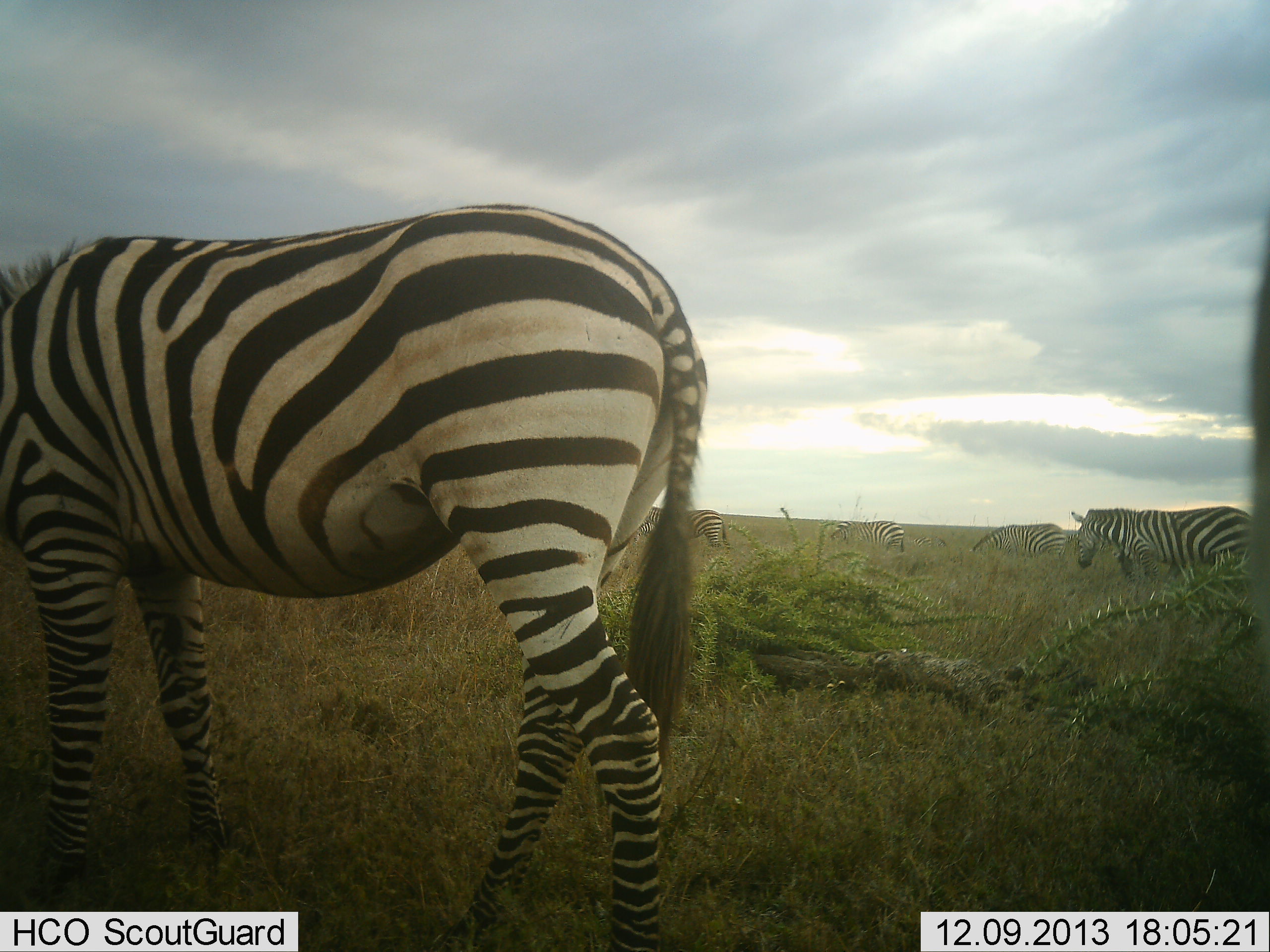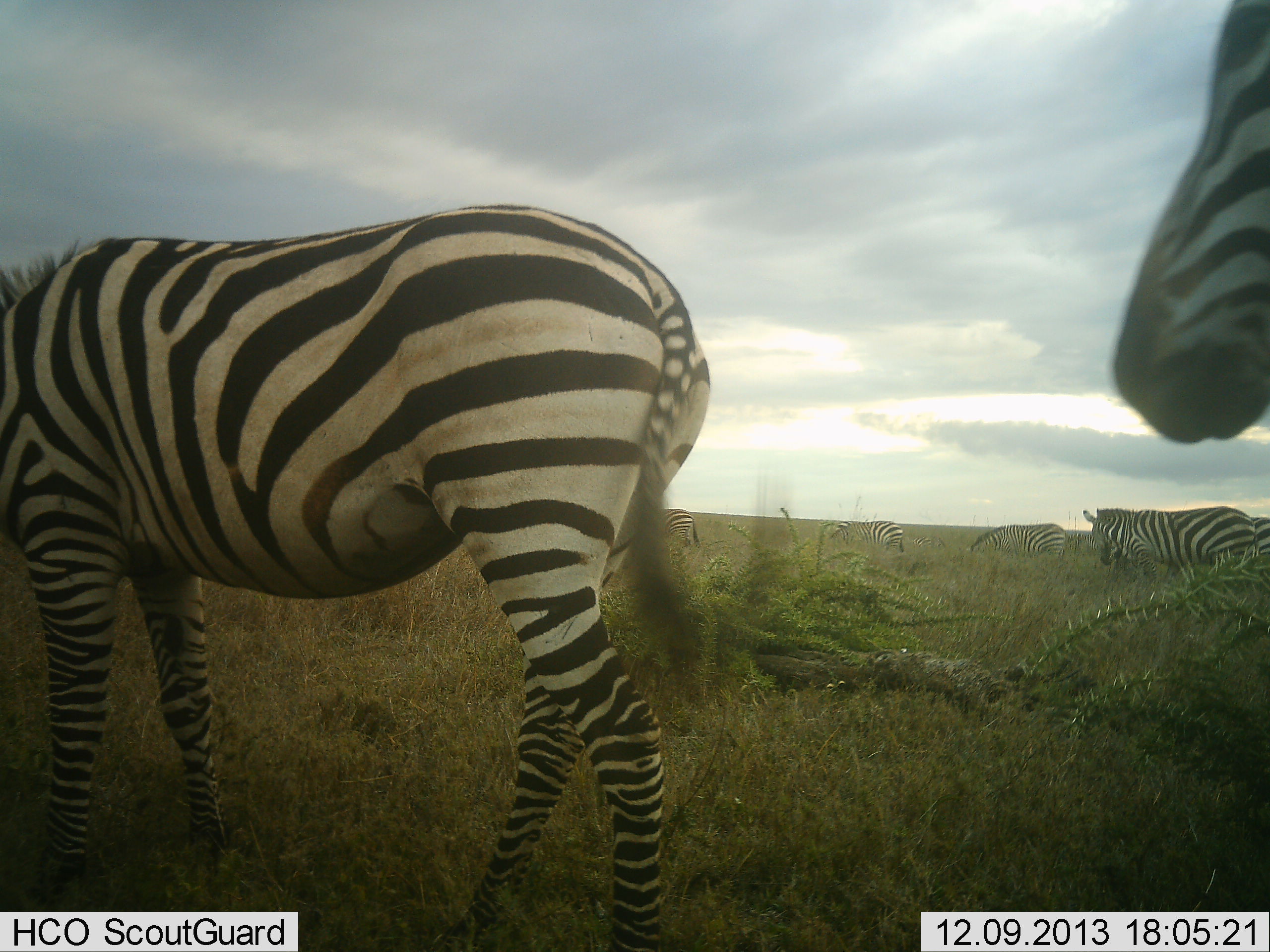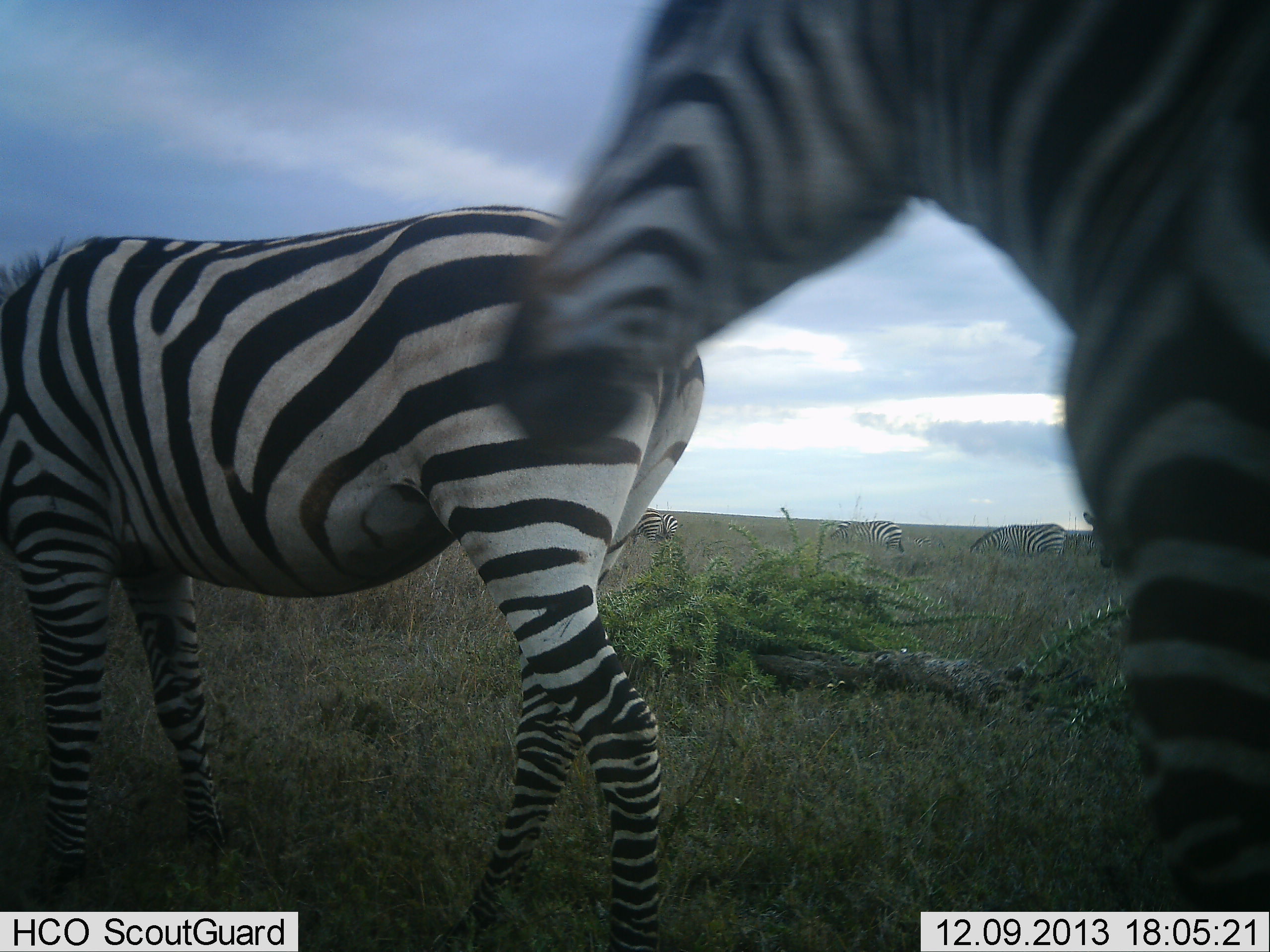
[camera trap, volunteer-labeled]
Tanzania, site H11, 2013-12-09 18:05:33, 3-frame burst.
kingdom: Animalia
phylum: Chordata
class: Mammalia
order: Perissodactyla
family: Equidae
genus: Equus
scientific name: Equus quagga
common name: plains zebra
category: zebra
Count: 6.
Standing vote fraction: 40%.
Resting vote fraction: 0%.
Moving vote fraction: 60%.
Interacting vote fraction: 0%.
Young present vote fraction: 0%.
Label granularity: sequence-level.